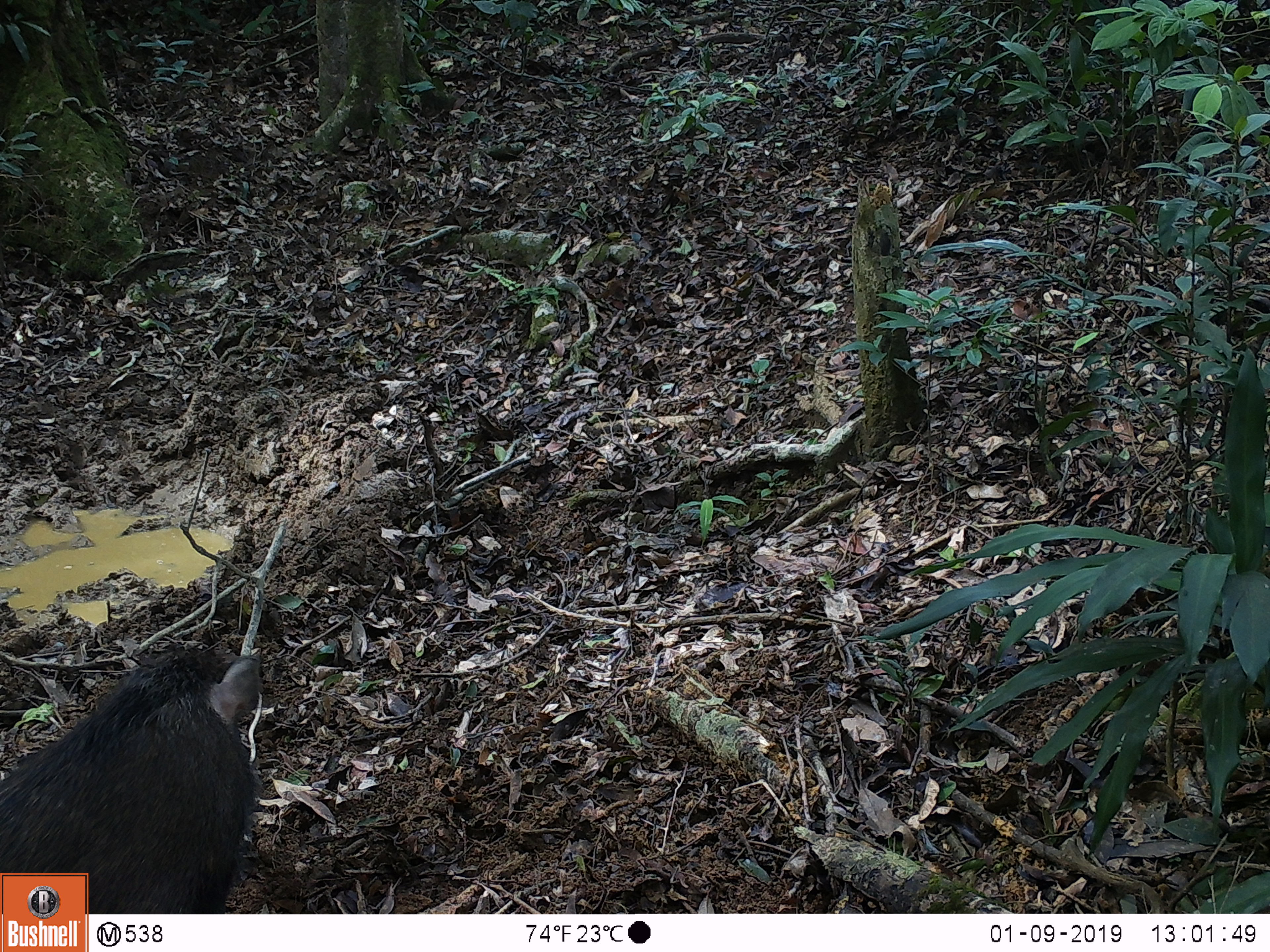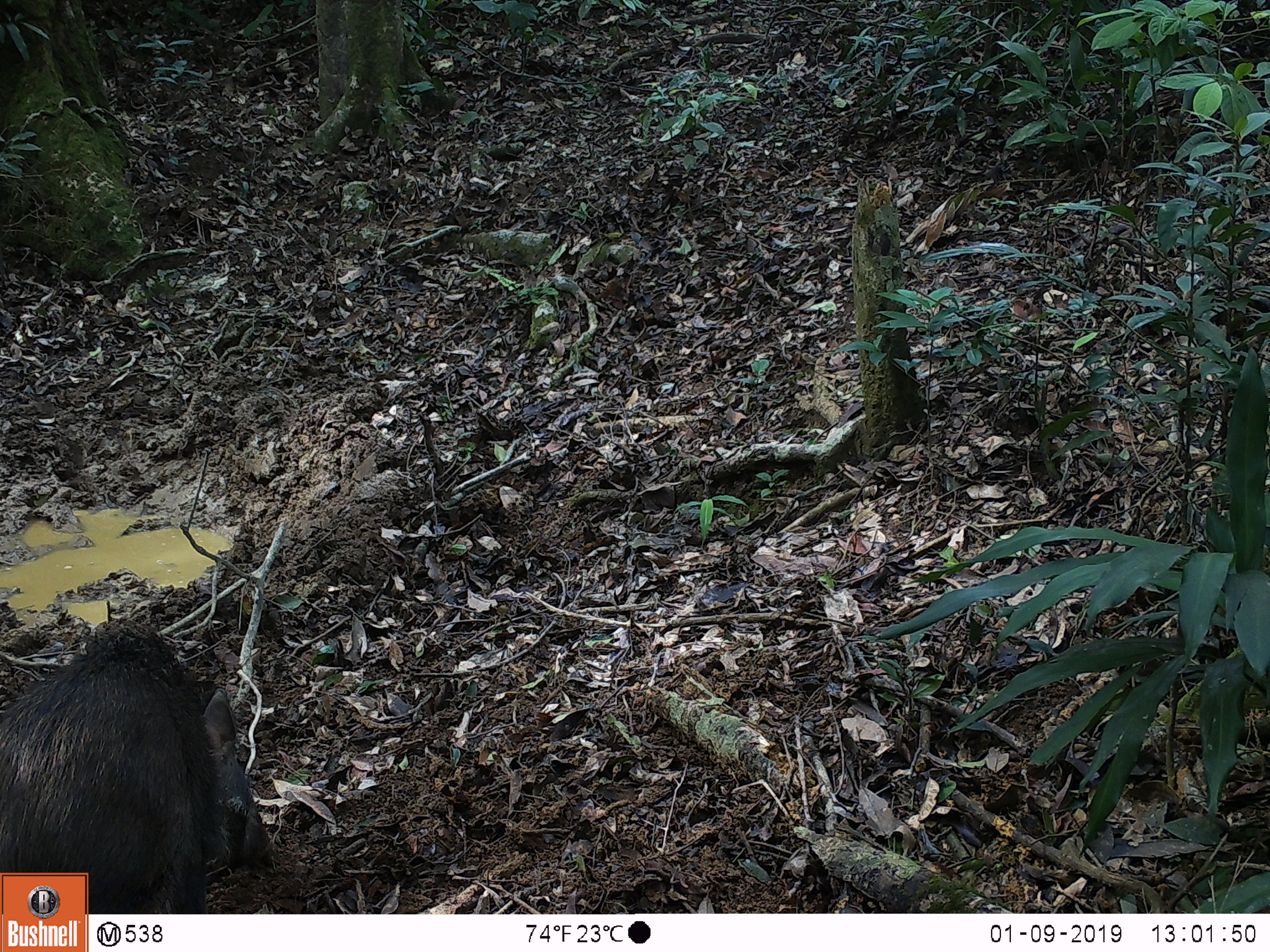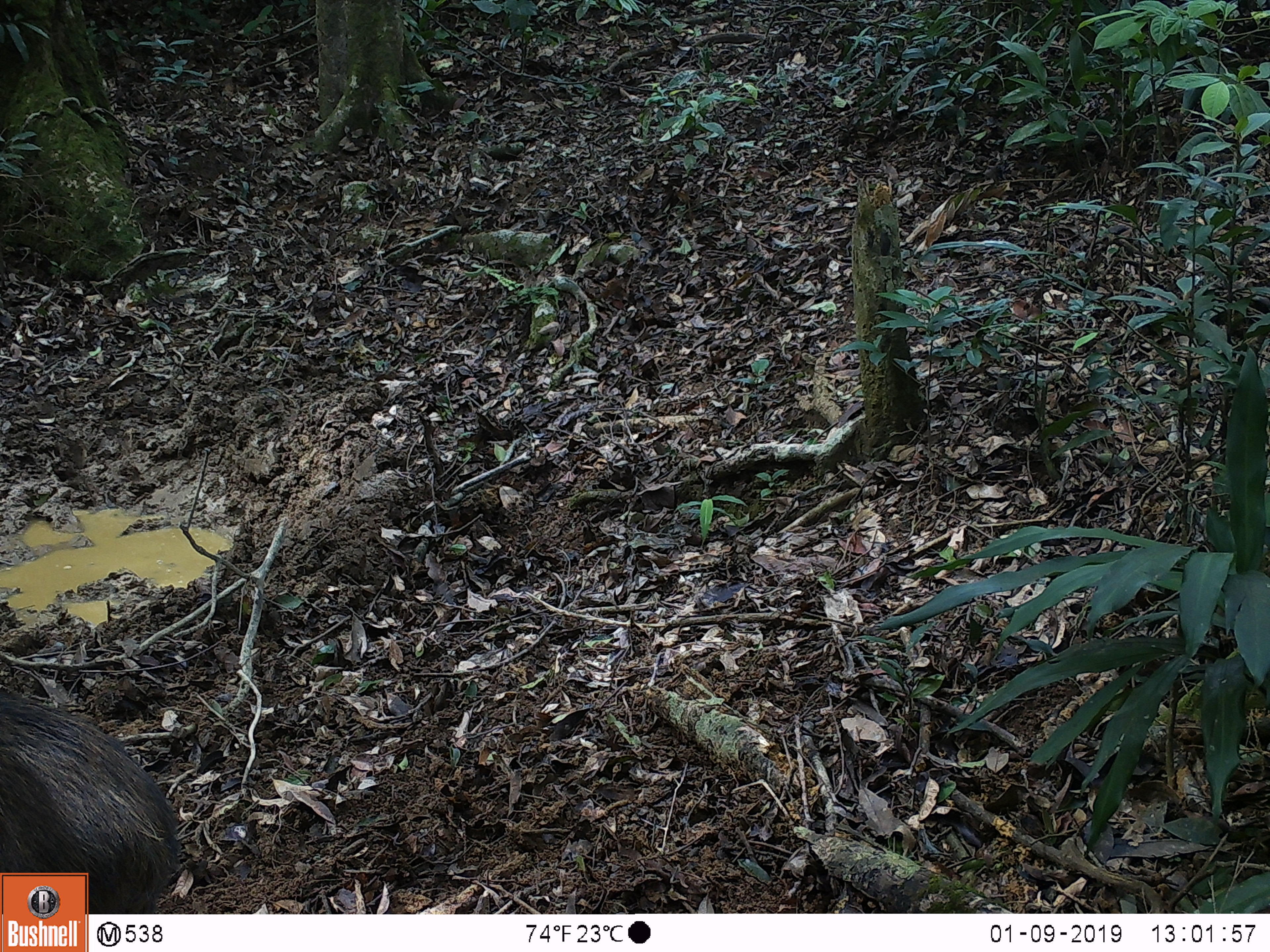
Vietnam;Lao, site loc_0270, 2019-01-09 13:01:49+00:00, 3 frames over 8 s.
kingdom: Animalia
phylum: Chordata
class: Mammalia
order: Artiodactyla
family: Suidae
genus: Sus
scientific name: Sus scrofa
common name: eurasian wild pig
Eurasian wild pig (Sus scrofa). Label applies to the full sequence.